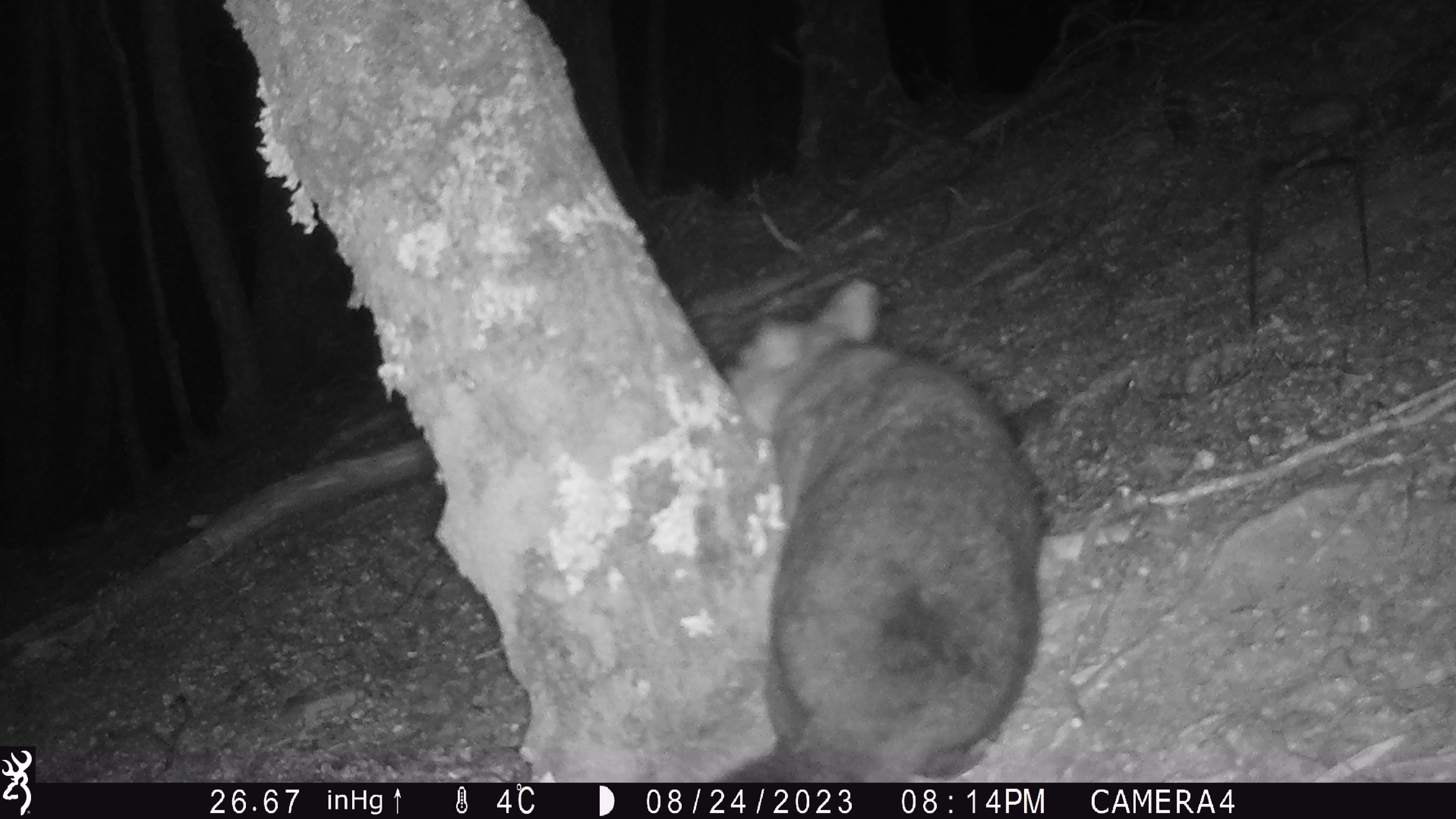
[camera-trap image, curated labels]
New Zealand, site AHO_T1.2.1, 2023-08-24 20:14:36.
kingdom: Animalia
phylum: Chordata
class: Mammalia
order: Carnivora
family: Mustelidae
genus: Mustela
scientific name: Mustela erminea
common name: stoat